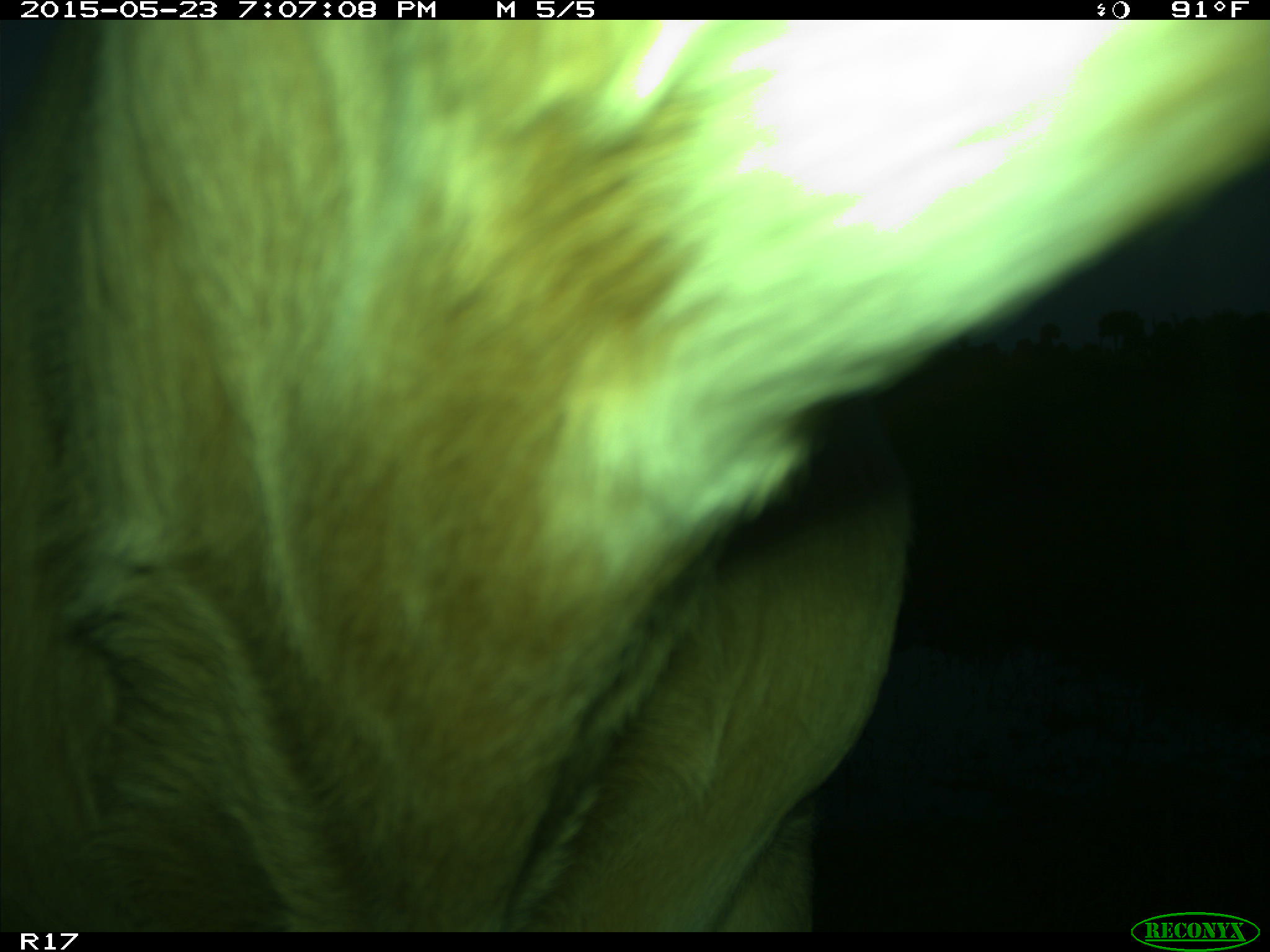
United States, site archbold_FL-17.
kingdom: Animalia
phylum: Chordata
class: Mammalia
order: Artiodactyla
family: Bovidae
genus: Bos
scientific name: Bos taurus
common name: domestic cow